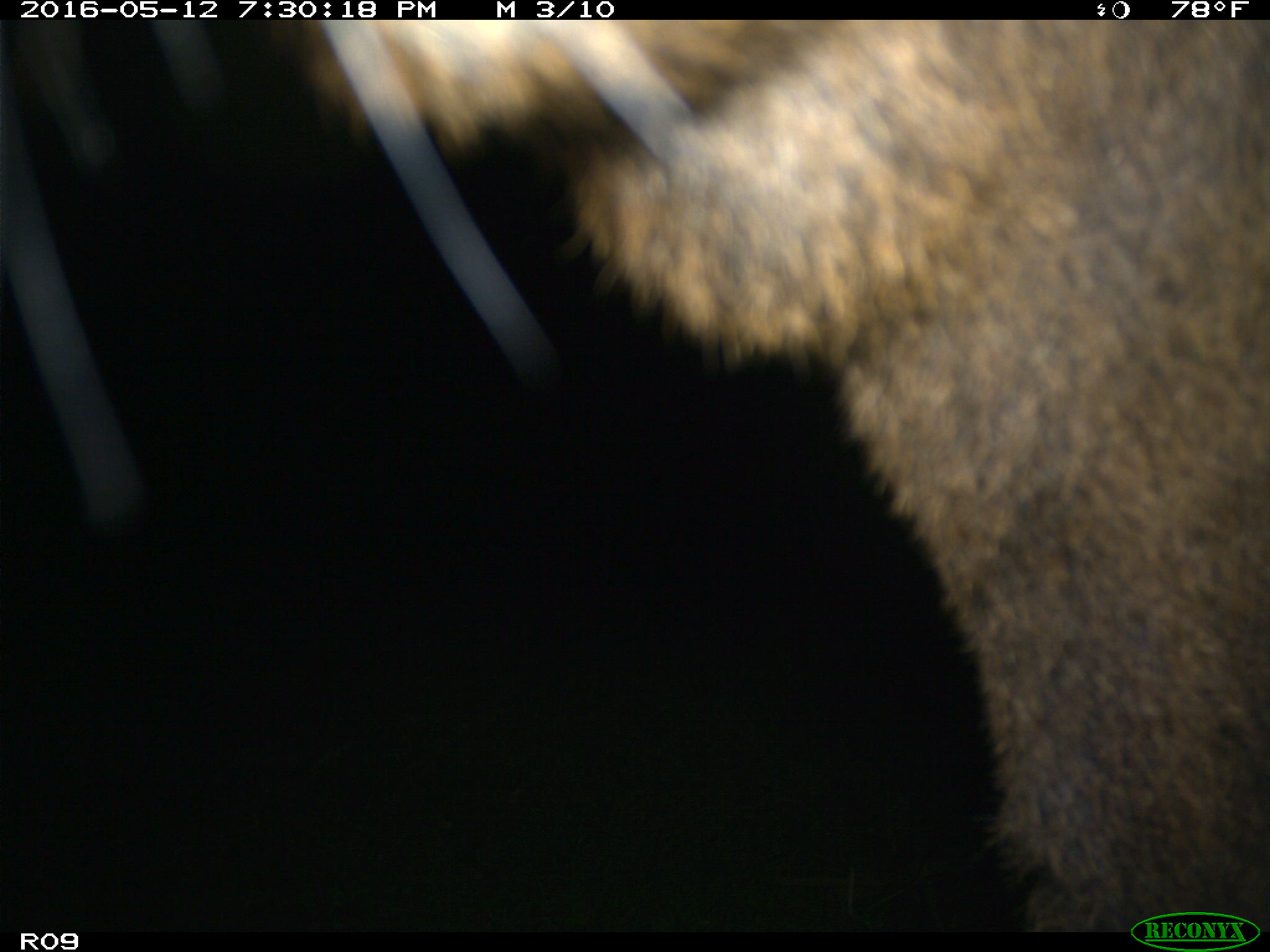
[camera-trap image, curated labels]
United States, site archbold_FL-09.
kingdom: Animalia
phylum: Chordata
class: Mammalia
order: Artiodactyla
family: Bovidae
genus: Bos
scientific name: Bos taurus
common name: domestic cow